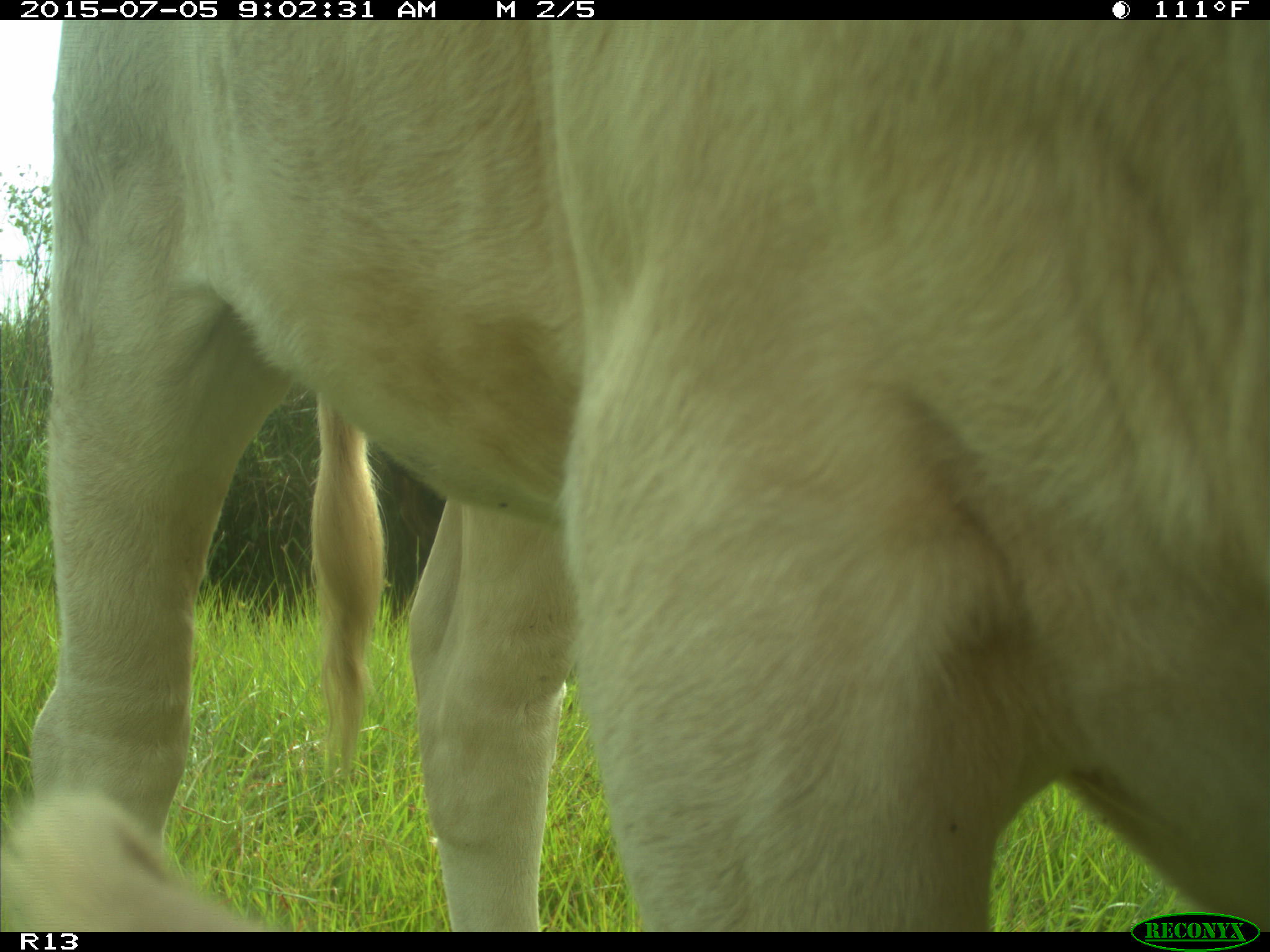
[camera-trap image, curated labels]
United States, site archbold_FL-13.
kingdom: Animalia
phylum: Chordata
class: Mammalia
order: Artiodactyla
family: Bovidae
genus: Bos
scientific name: Bos taurus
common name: domestic cow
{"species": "Bos taurus (domestic cow)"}